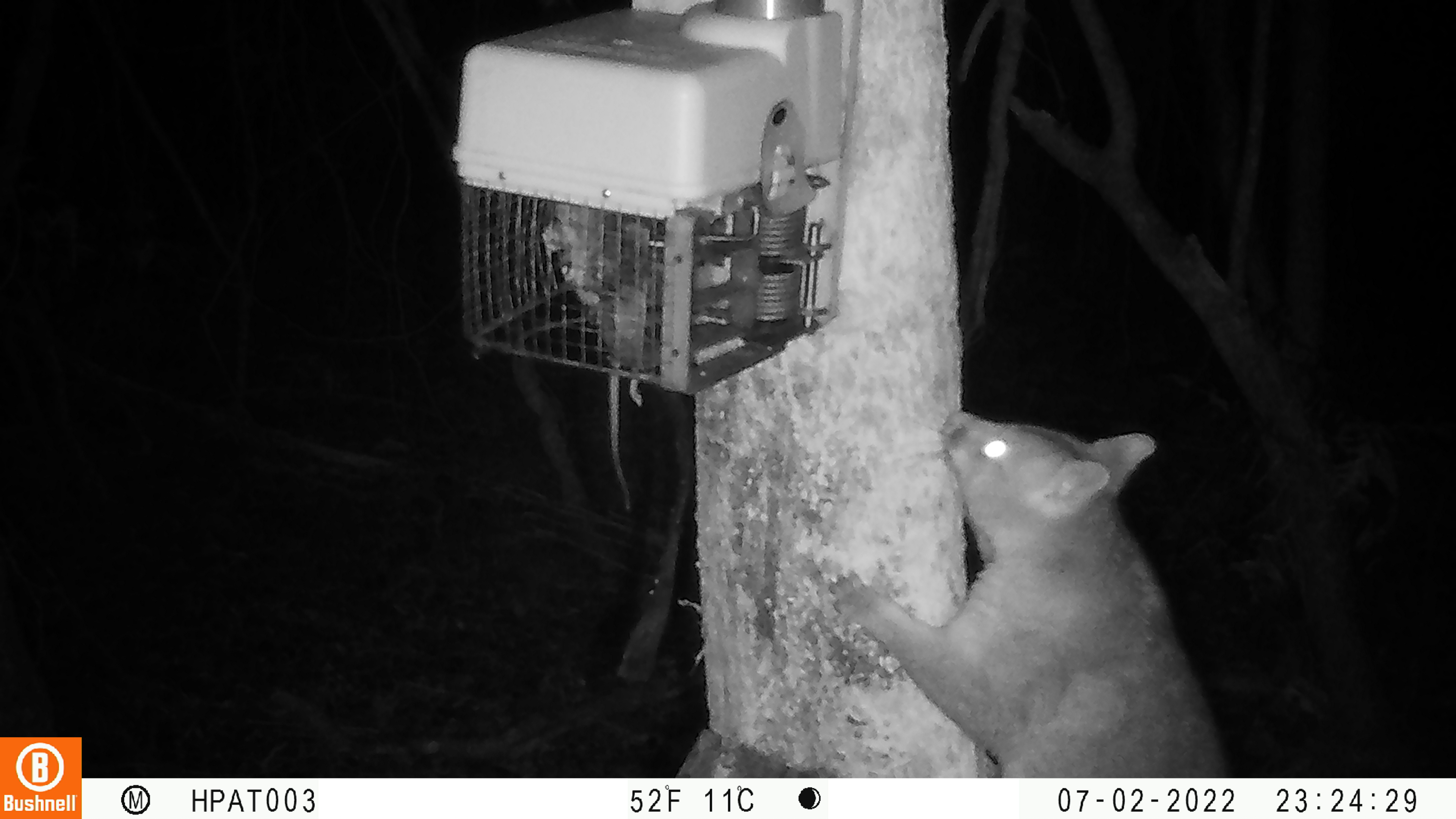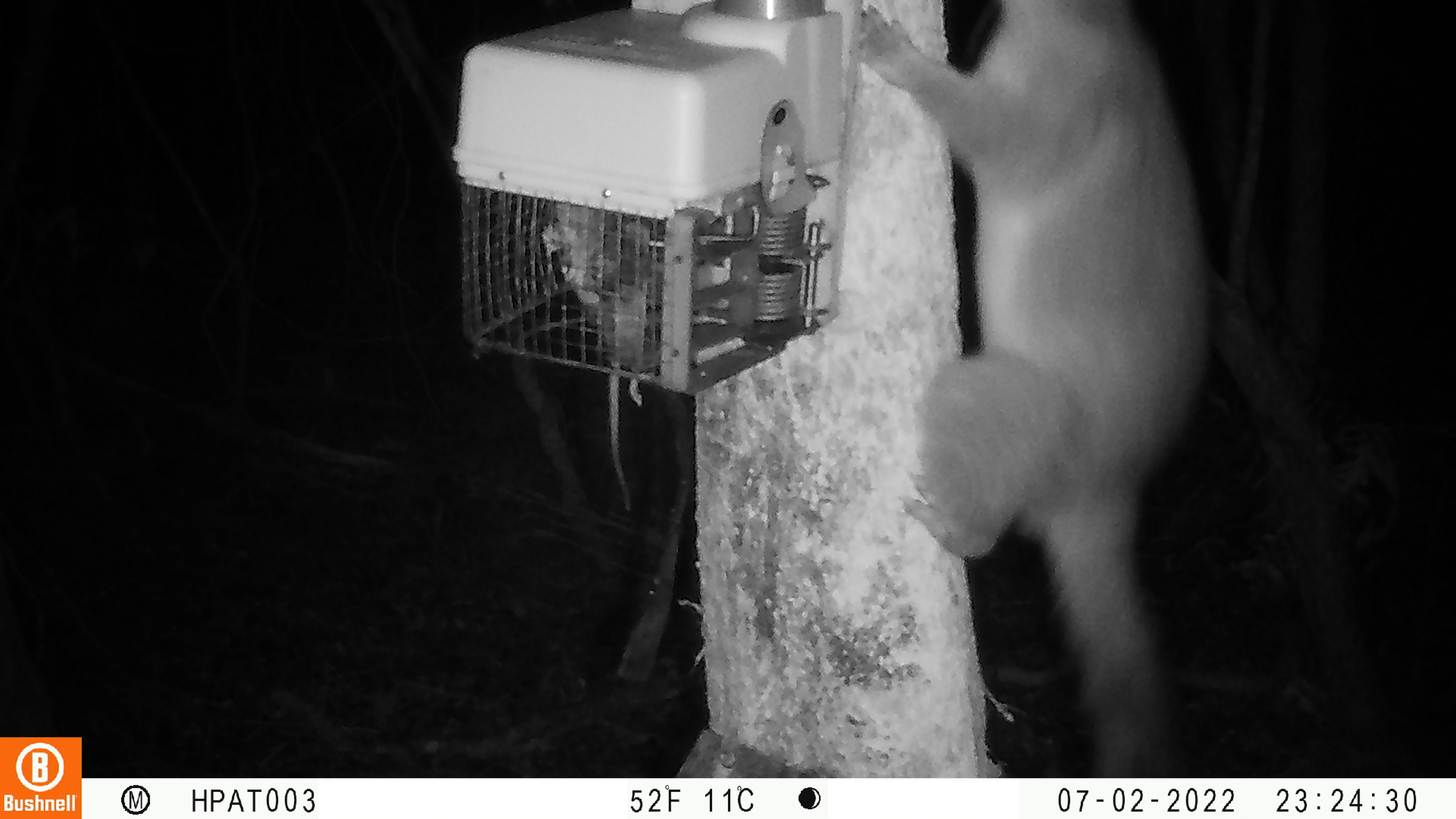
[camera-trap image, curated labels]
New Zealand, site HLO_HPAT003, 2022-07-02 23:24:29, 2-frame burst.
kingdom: Animalia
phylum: Chordata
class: Mammalia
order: Diprotodontia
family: Phalangeridae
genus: Trichosurus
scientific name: Trichosurus vulpecula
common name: common brushtail possum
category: possum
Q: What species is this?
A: Possum (common brushtail possum) (Trichosurus vulpecula).